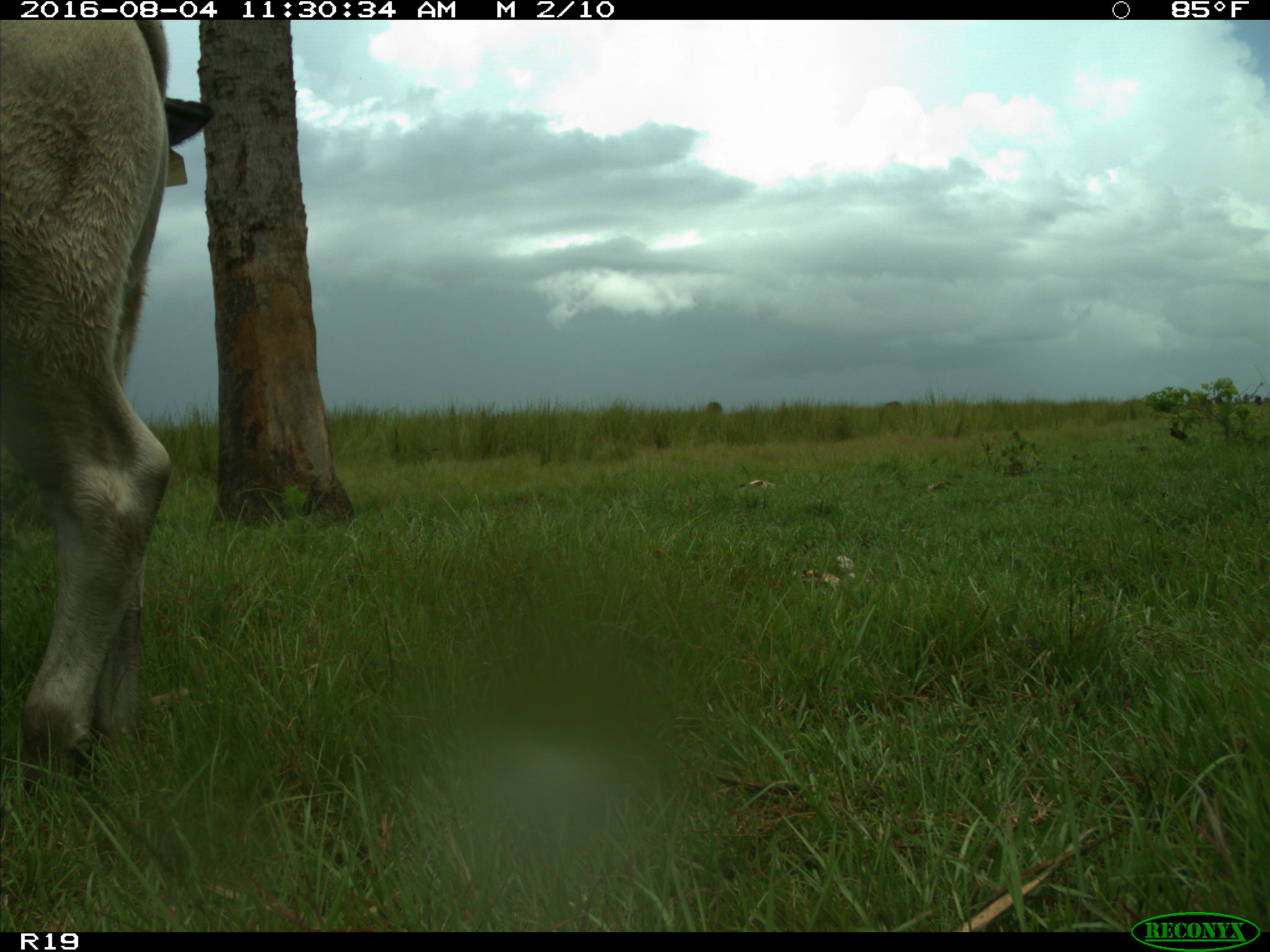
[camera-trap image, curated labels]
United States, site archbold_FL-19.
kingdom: Animalia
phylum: Chordata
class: Mammalia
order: Artiodactyla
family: Bovidae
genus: Bos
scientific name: Bos taurus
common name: domestic cow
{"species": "Bos taurus (domestic cow)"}